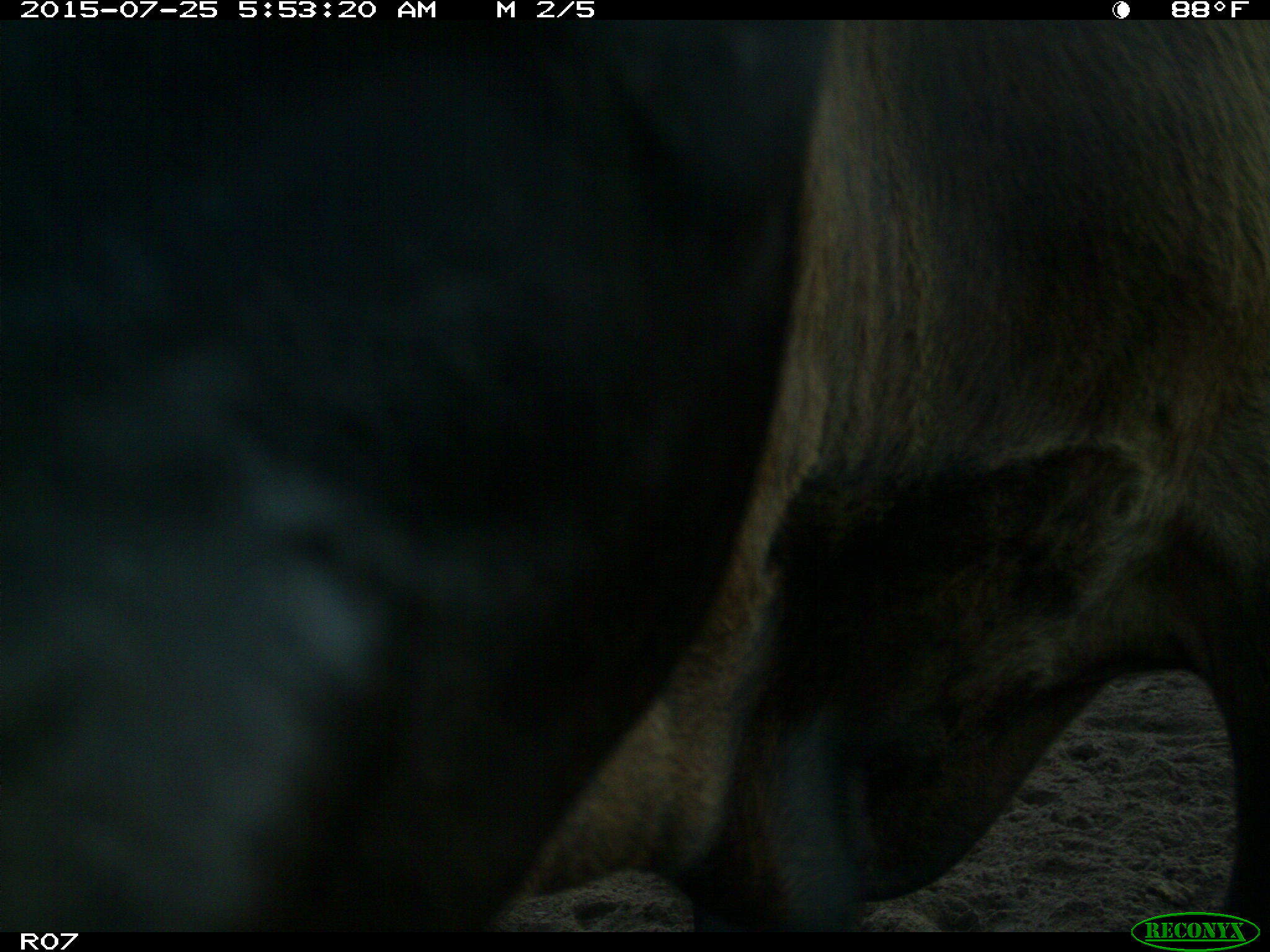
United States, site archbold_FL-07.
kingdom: Animalia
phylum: Chordata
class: Mammalia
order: Artiodactyla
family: Bovidae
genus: Bos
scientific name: Bos taurus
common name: domestic cow